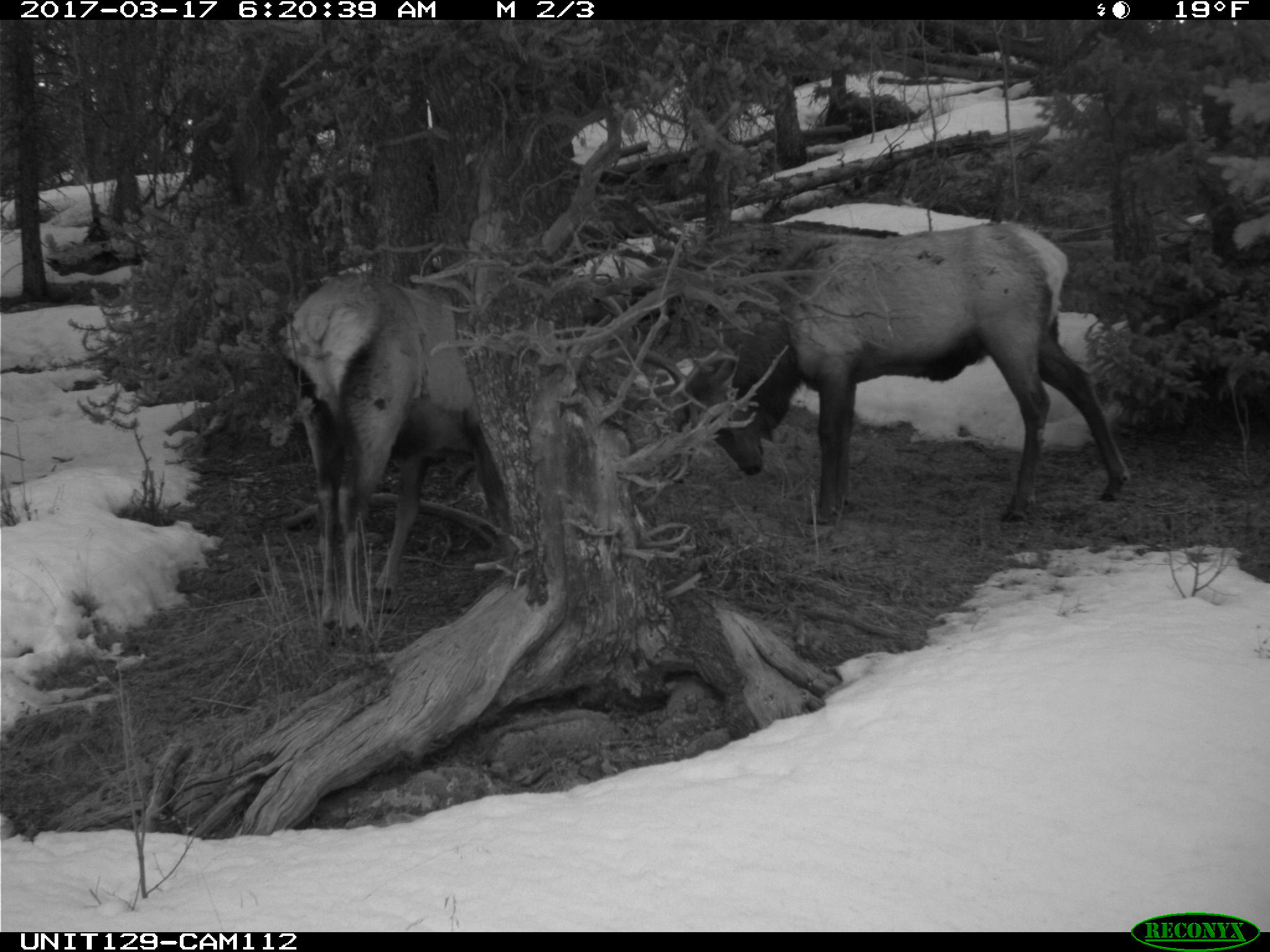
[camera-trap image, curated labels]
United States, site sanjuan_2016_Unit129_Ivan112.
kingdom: Animalia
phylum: Chordata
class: Mammalia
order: Artiodactyla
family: Cervidae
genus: Cervus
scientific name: Cervus elaphus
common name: red deer